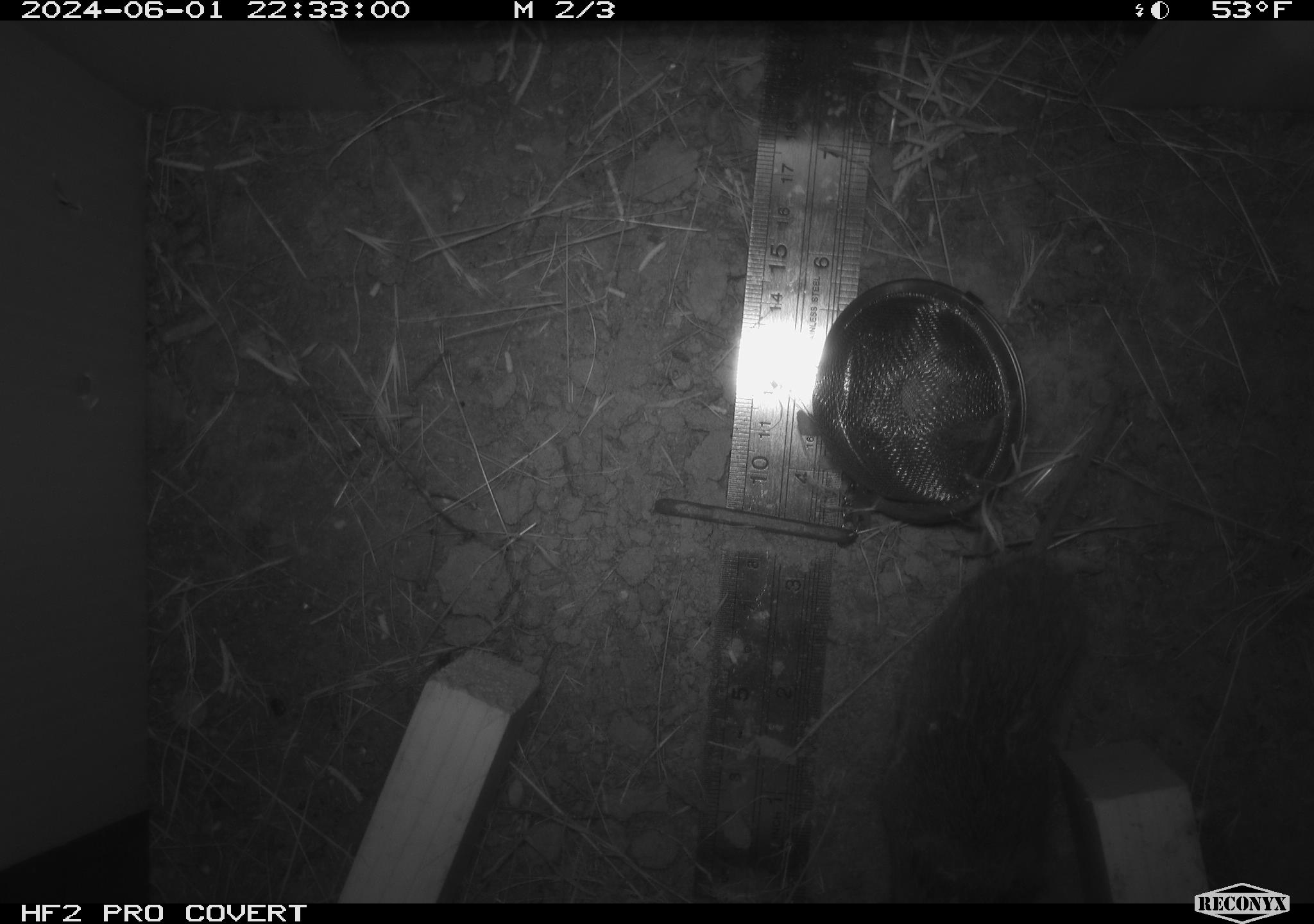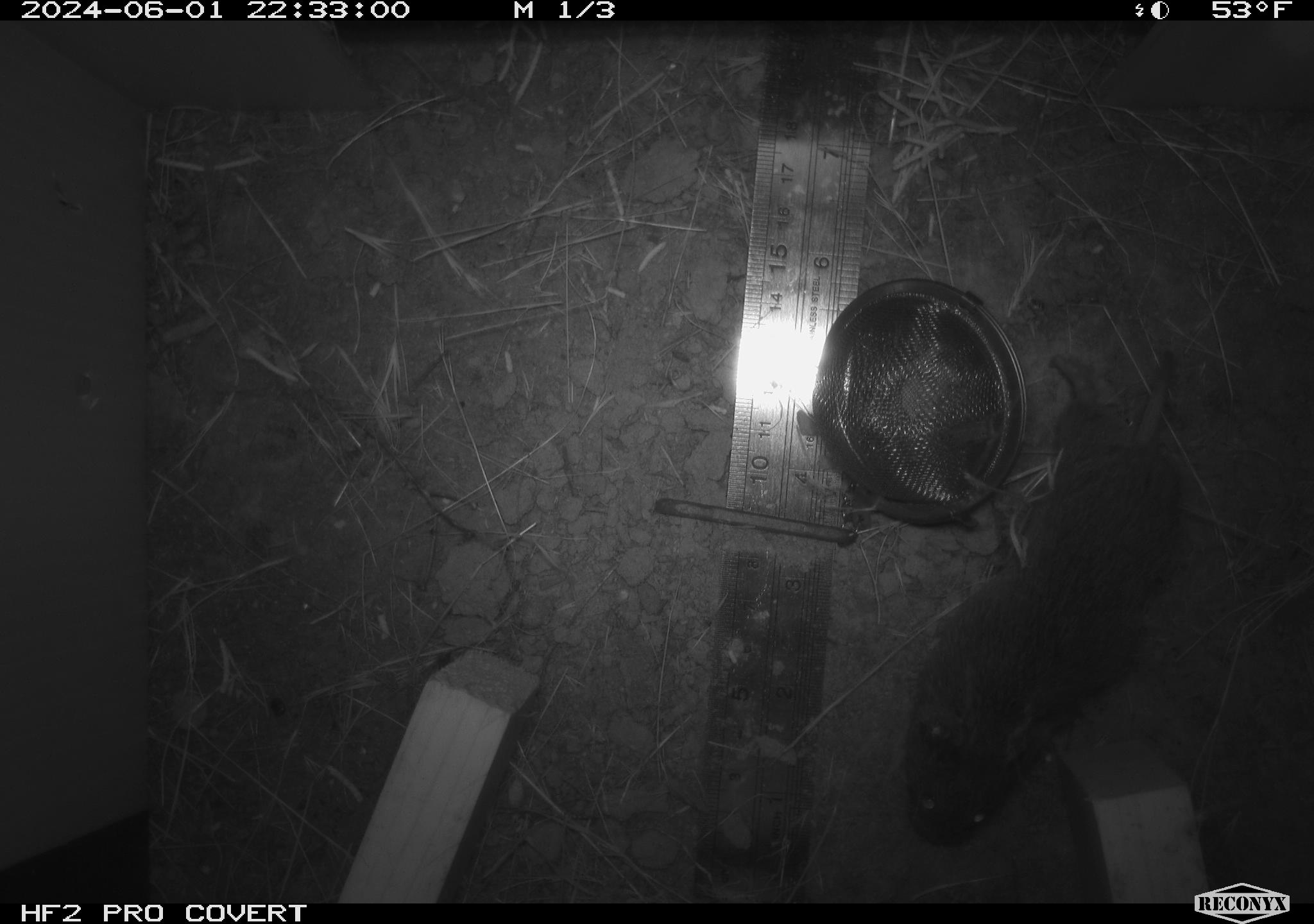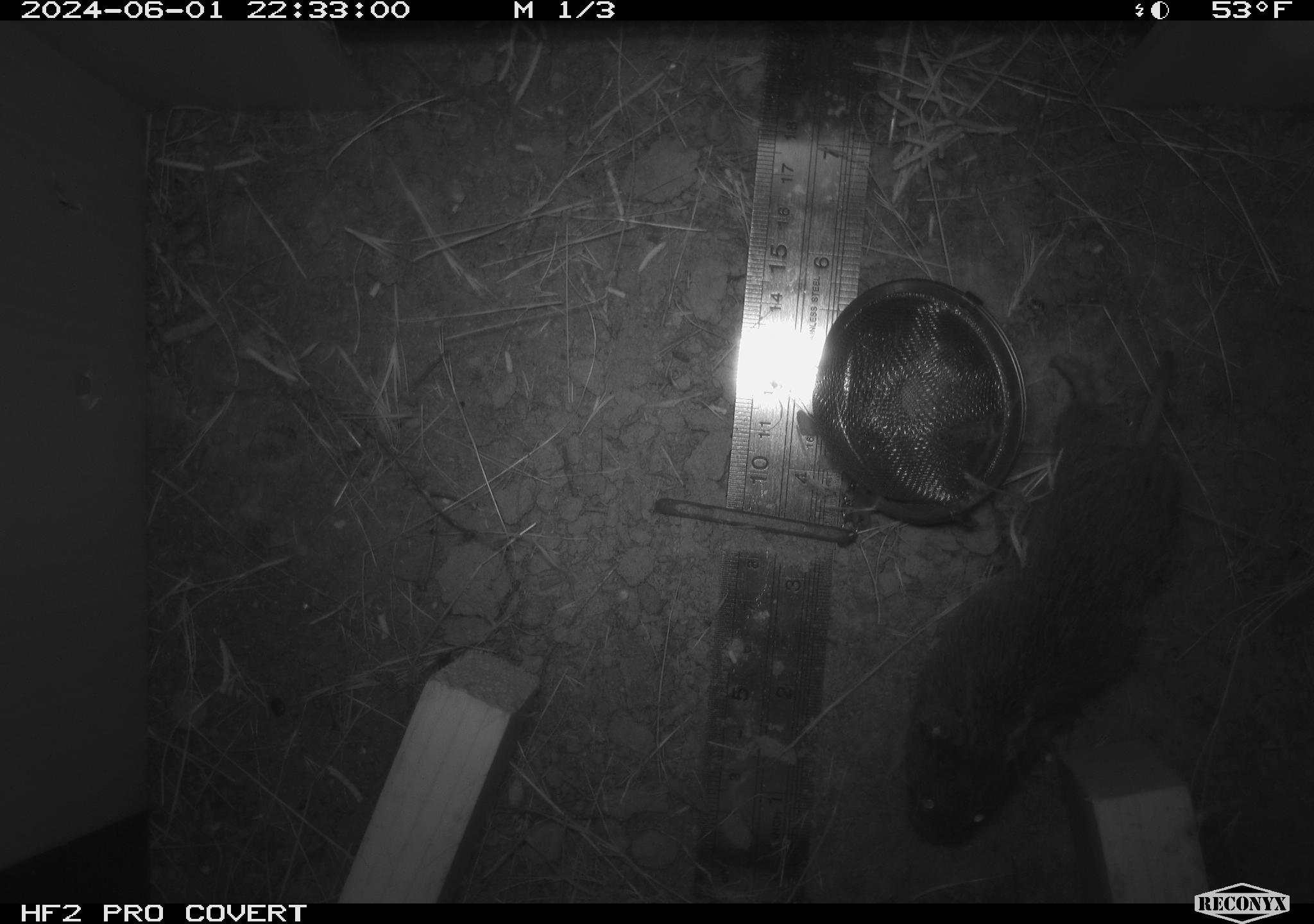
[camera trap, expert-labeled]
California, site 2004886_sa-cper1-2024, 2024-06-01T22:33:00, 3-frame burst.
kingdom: Animalia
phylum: Chordata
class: Mammalia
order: Rodentia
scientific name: Rodentia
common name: rodent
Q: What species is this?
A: Rodent (Rodentia).